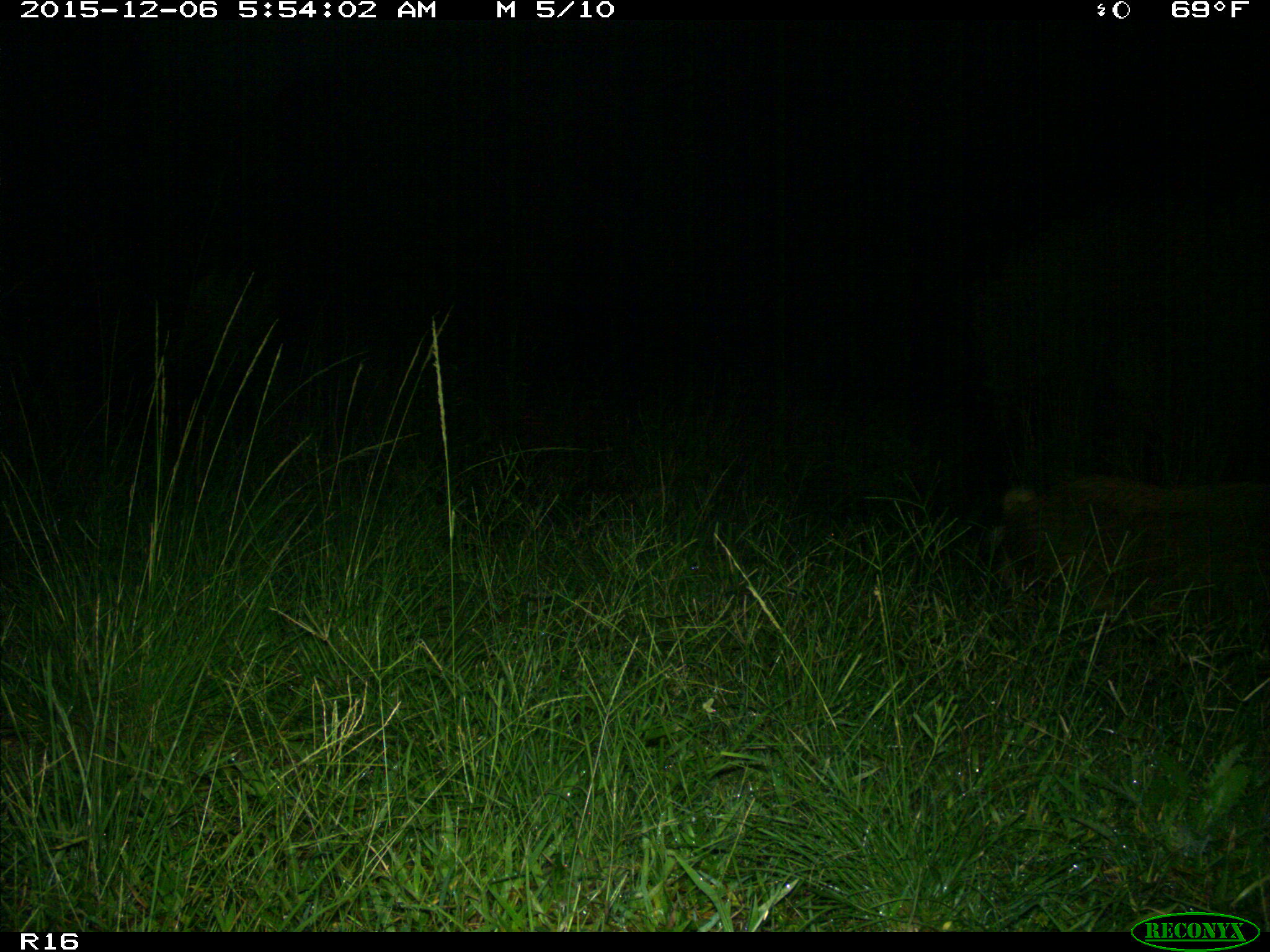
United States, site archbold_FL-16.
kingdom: Animalia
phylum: Chordata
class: Mammalia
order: Artiodactyla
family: Suidae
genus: Sus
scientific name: Sus scrofa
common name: wild boar